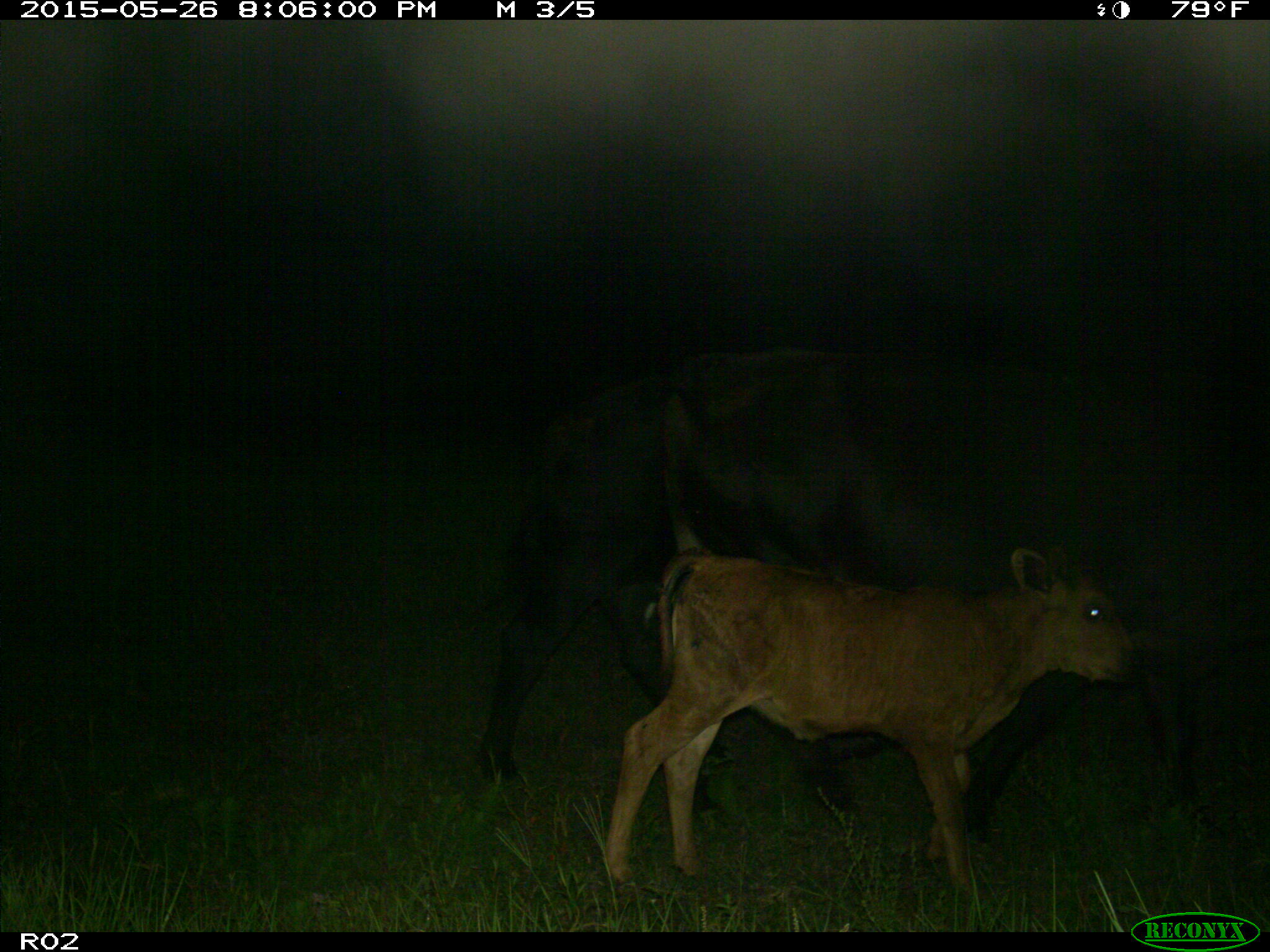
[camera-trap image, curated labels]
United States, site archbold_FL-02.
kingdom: Animalia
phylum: Chordata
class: Mammalia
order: Artiodactyla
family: Bovidae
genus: Bos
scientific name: Bos taurus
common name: domestic cow